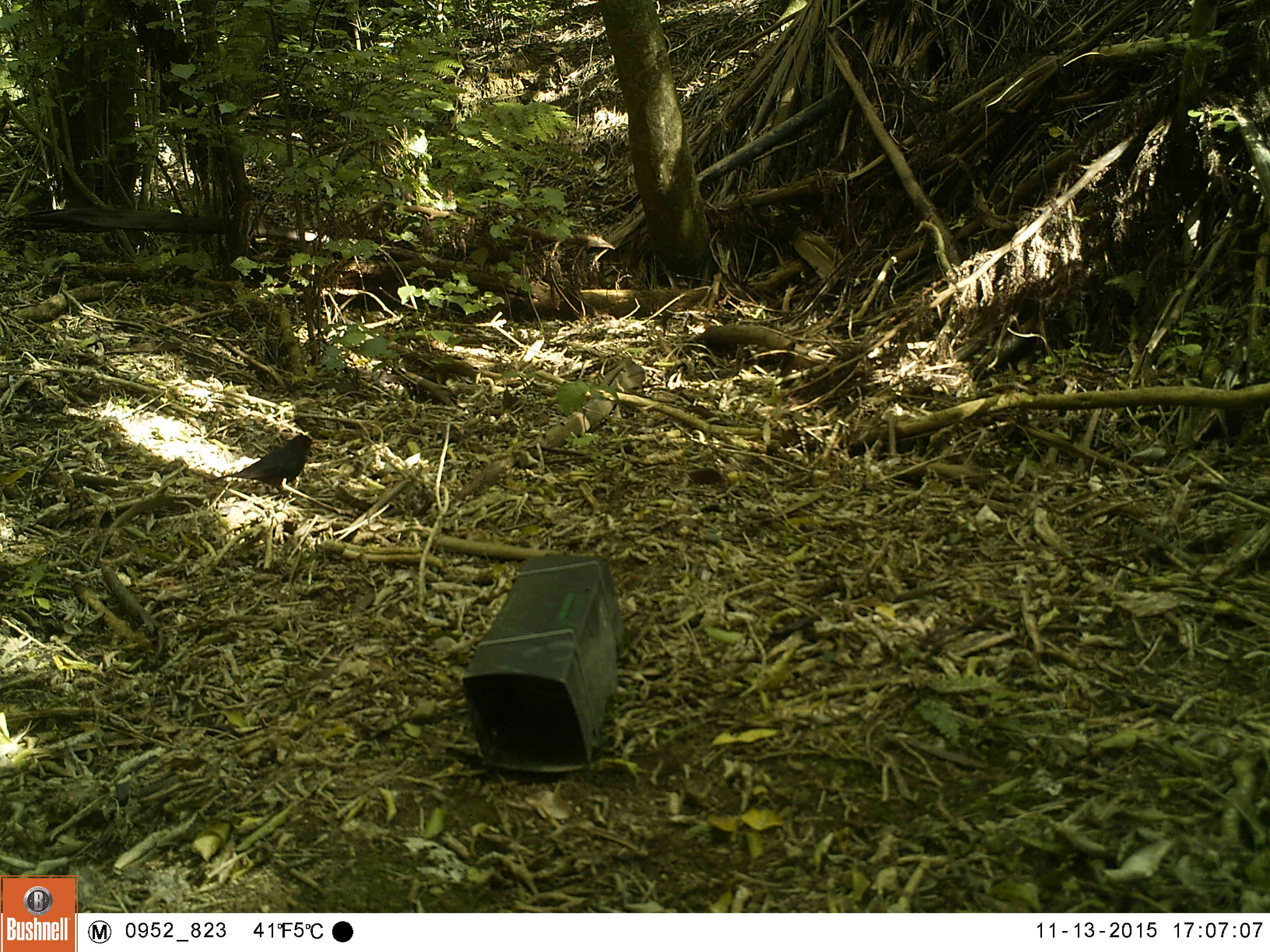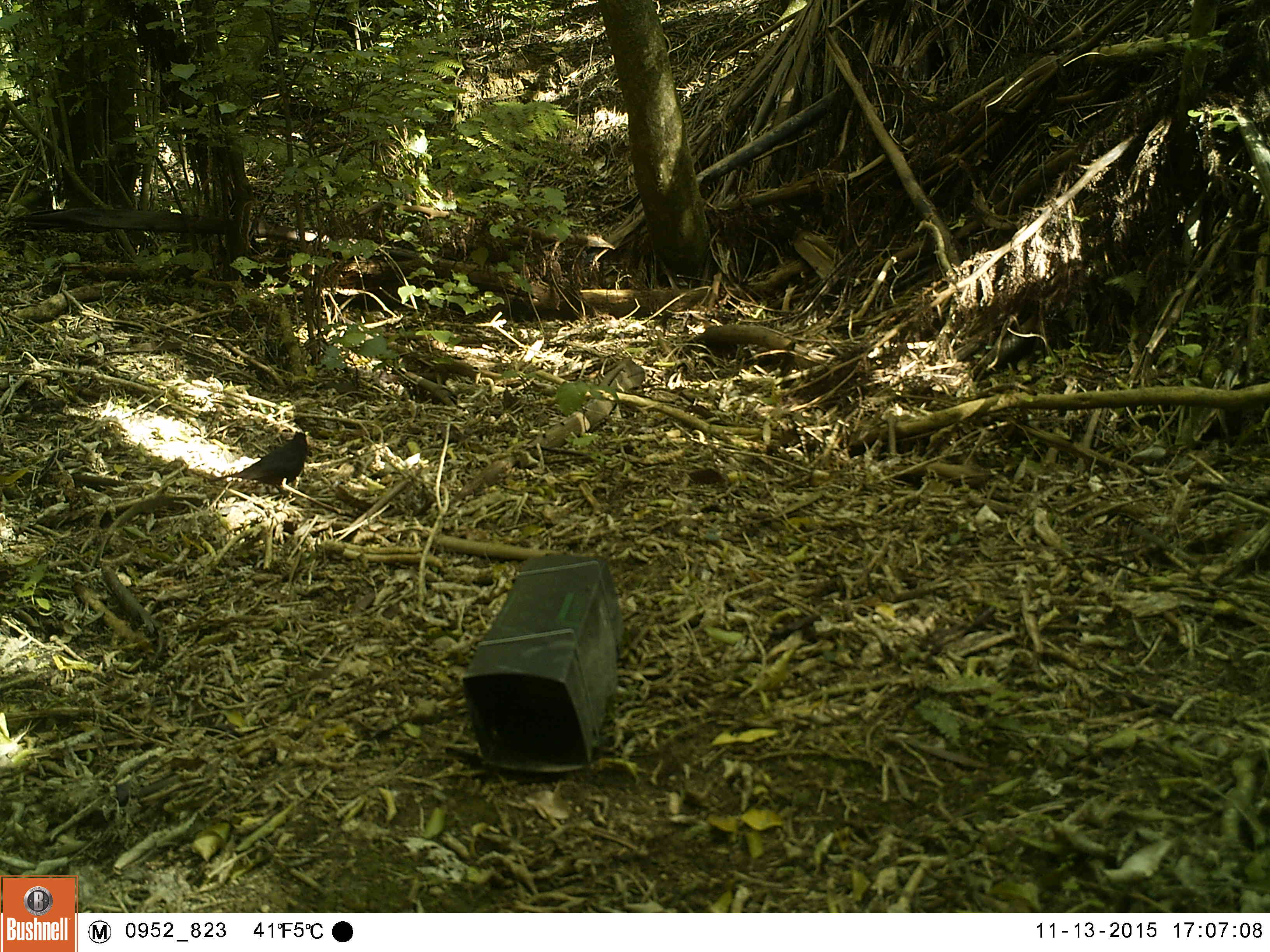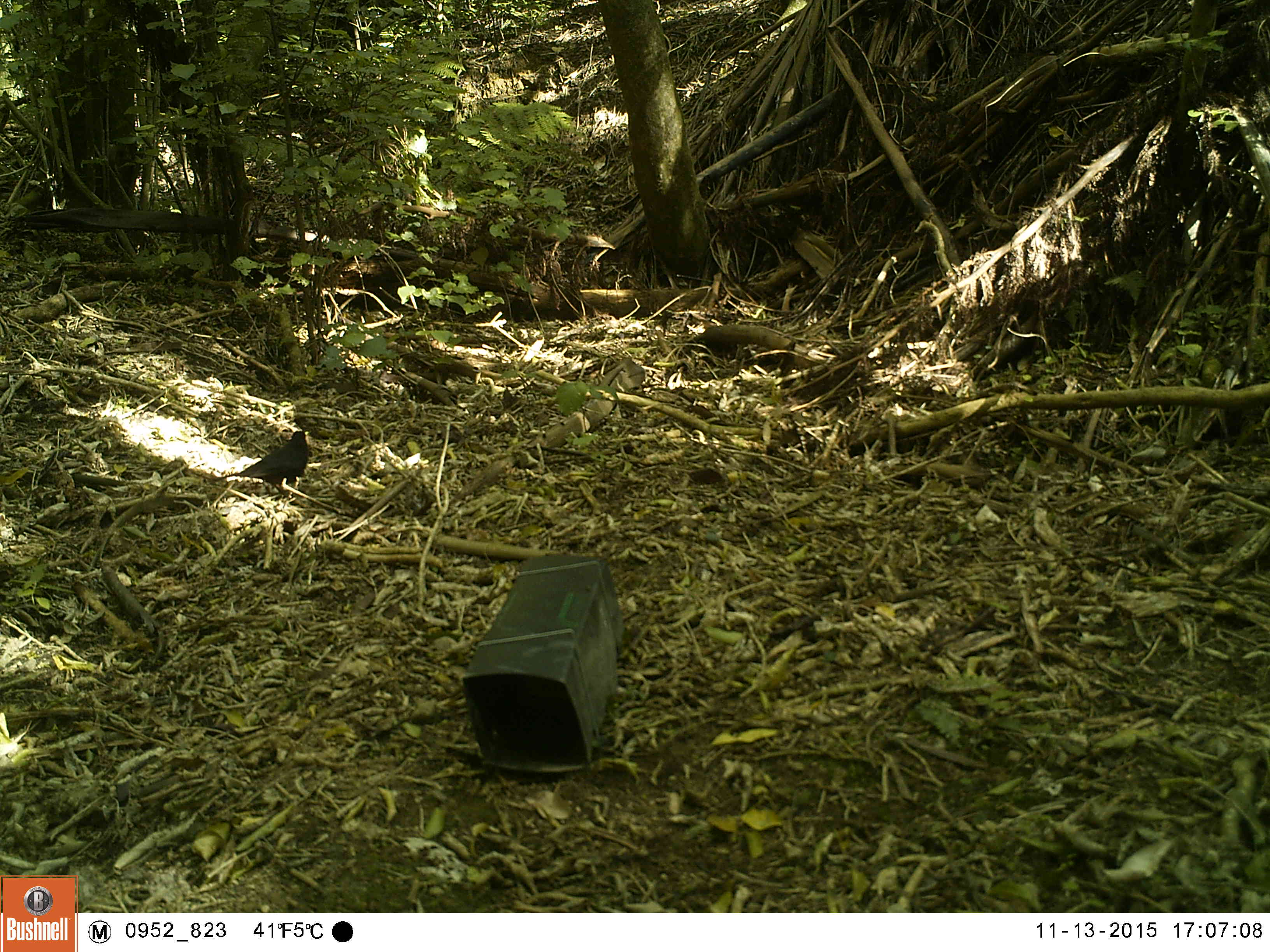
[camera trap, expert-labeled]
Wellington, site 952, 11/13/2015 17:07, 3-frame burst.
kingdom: Animalia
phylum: Chordata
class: Aves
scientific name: Aves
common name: bird